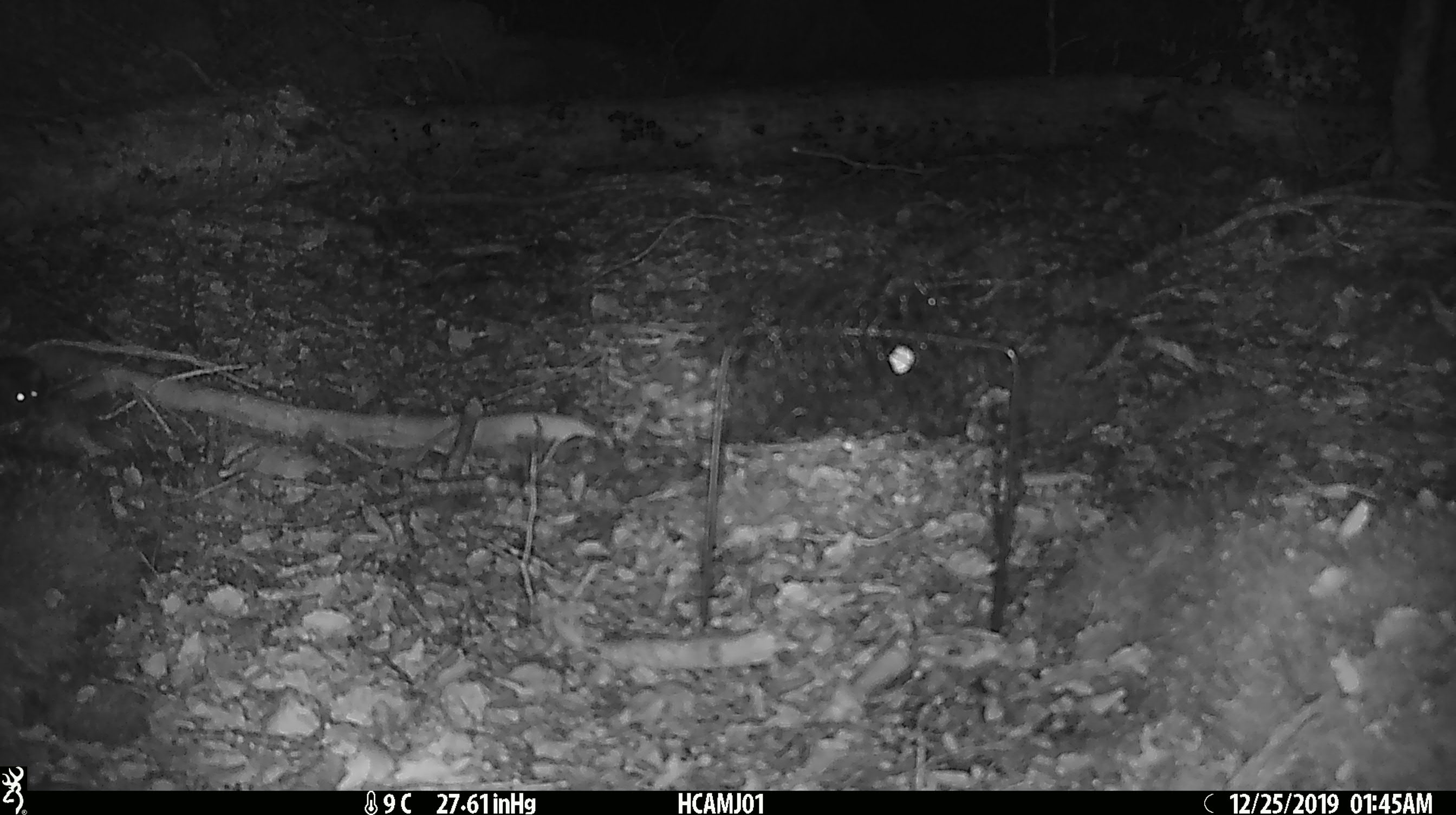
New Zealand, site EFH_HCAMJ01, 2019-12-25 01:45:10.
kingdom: Animalia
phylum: Chordata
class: Mammalia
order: Rodentia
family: Muridae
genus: Mus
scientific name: Mus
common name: mouse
Mouse (Mus).